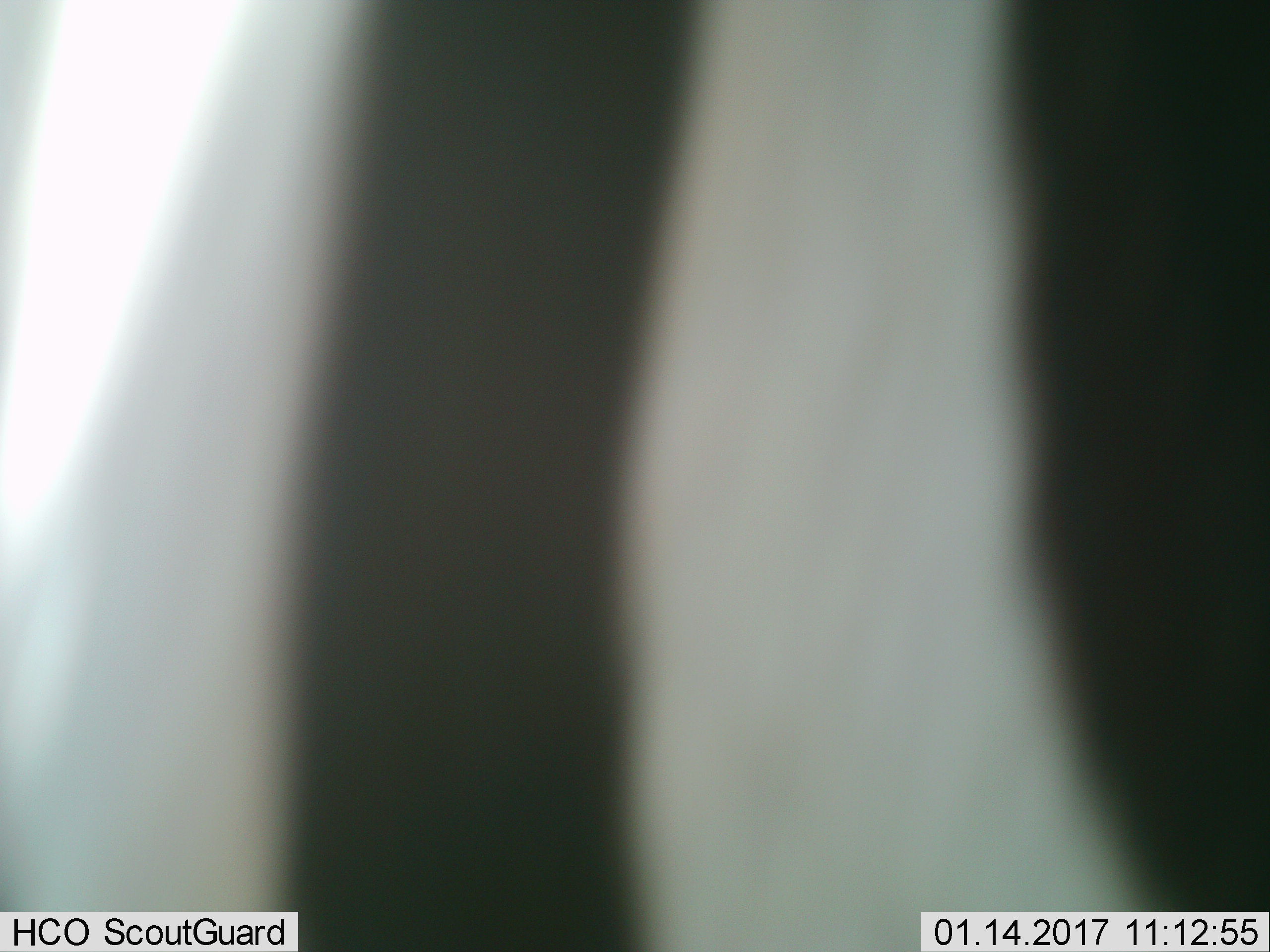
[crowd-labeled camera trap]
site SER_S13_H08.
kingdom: Animalia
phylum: Chordata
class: Mammalia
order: Perissodactyla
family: Equidae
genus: Equus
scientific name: Equus quagga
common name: plains zebra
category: zebraplains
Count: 1.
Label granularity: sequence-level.